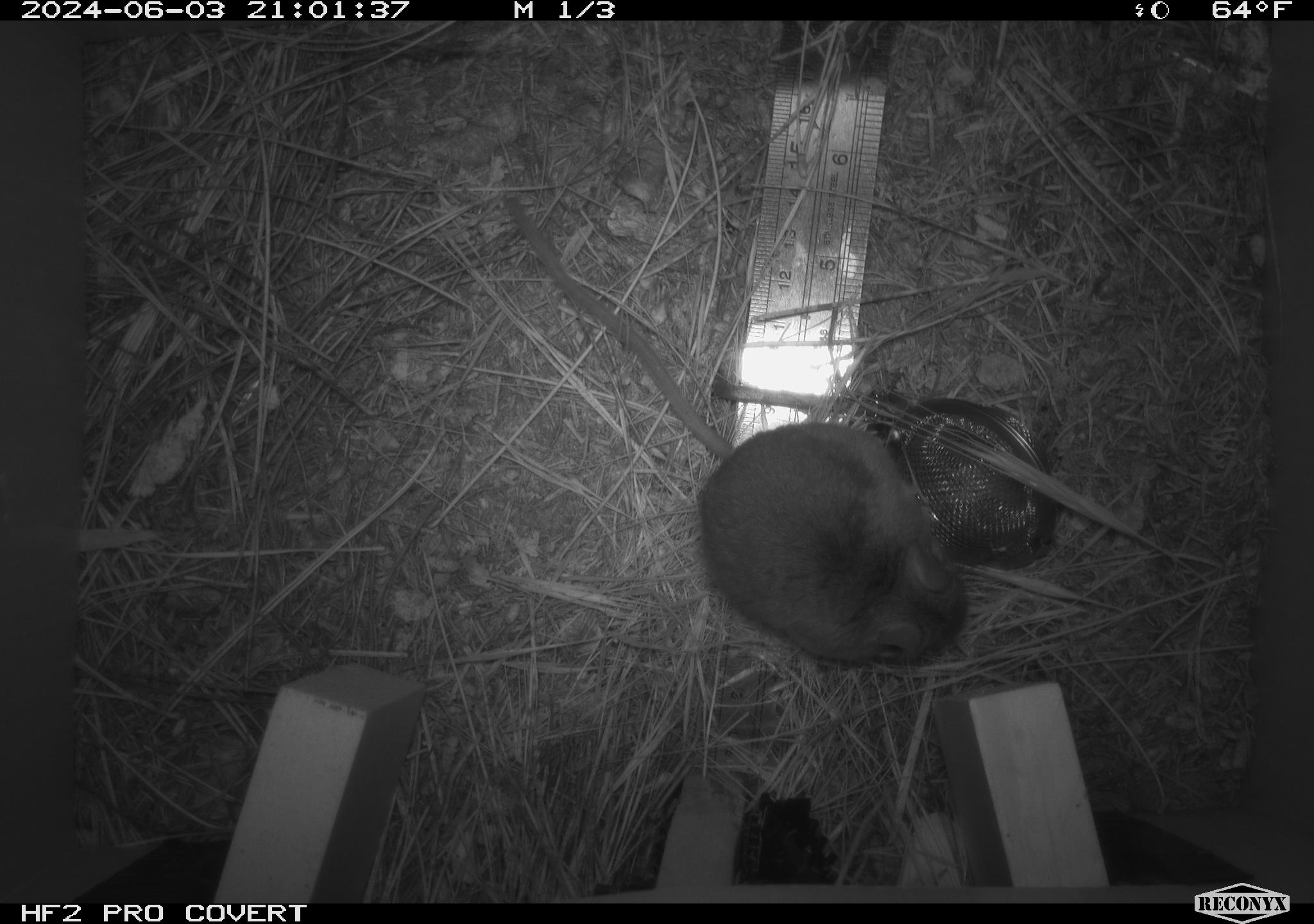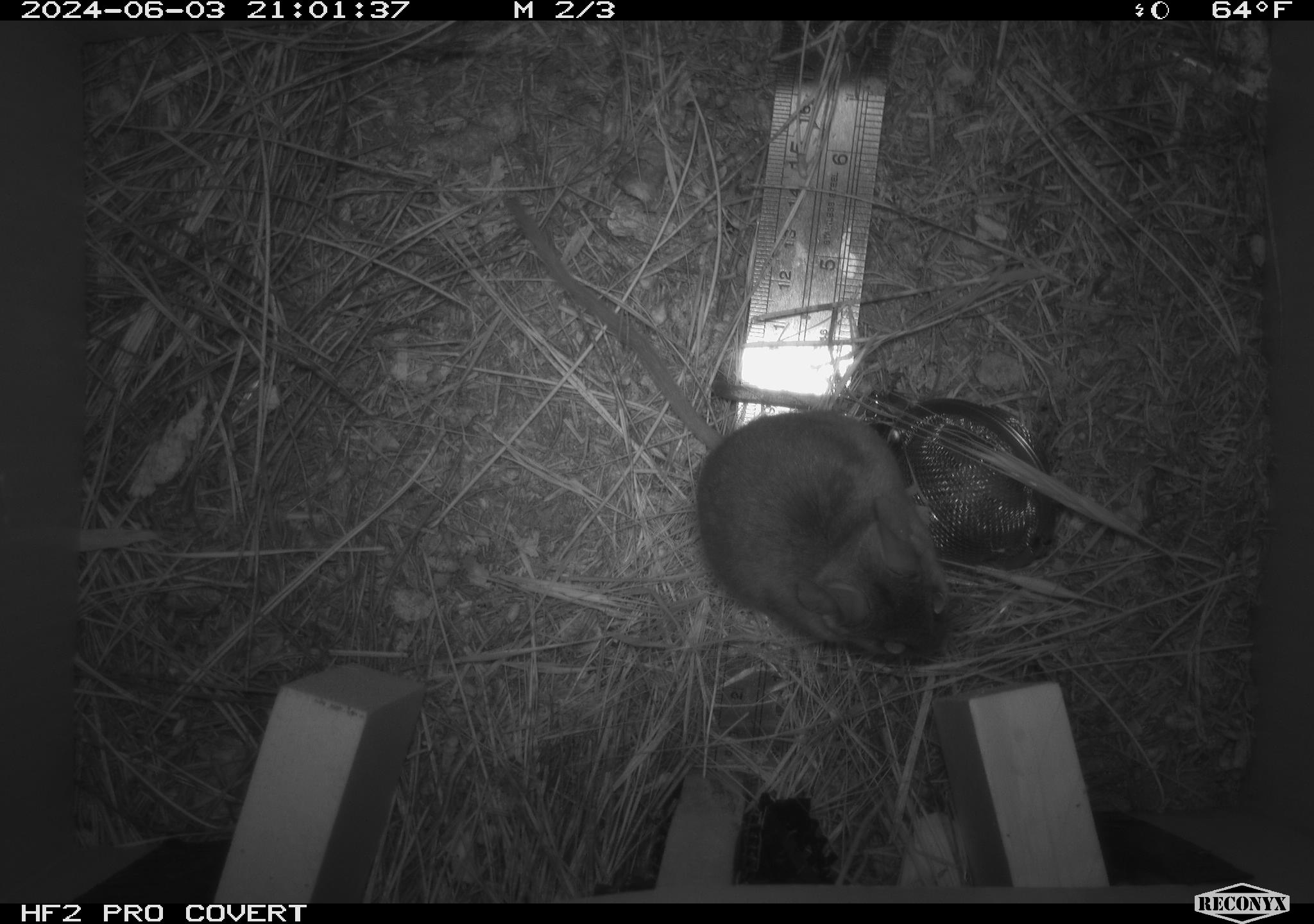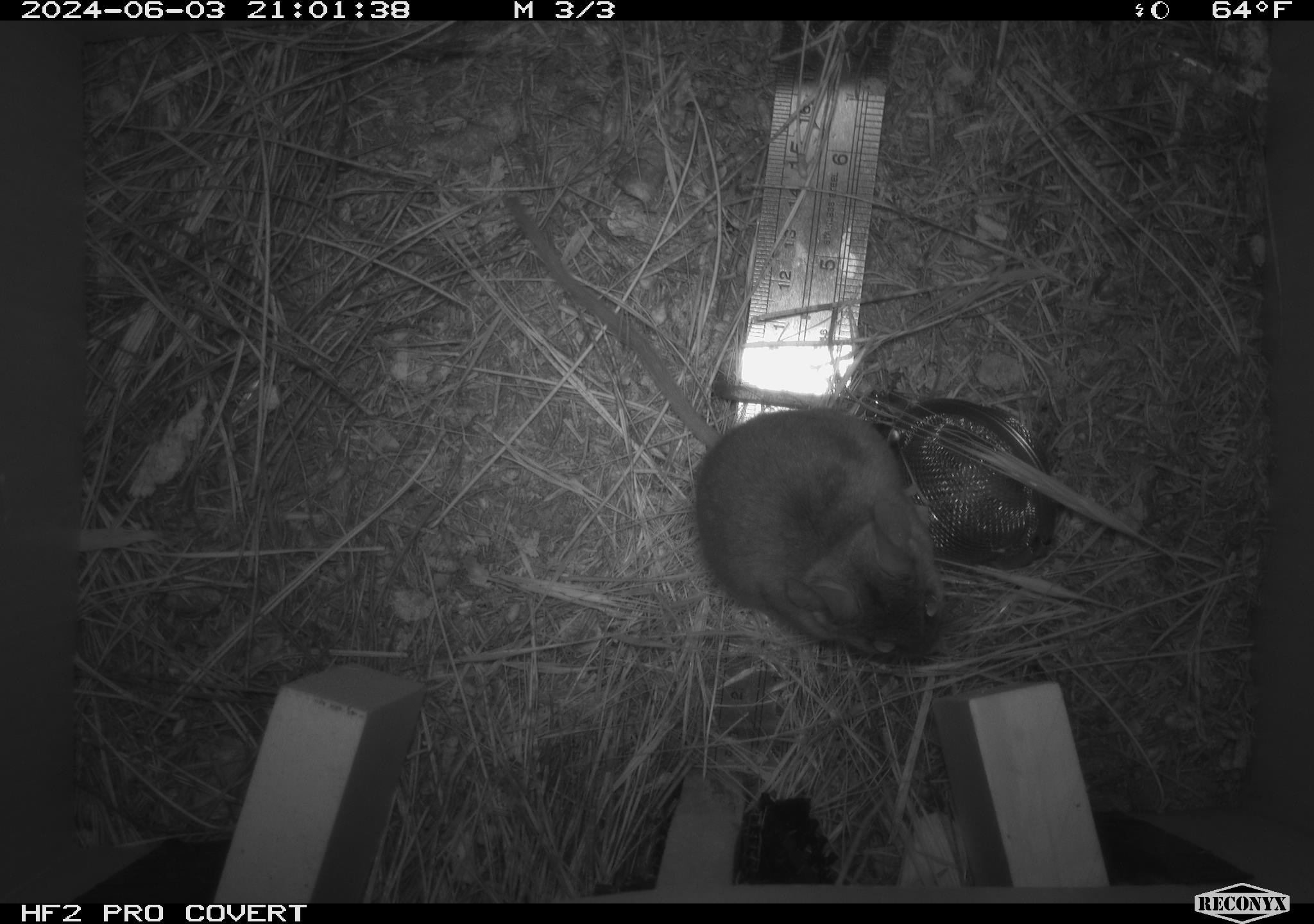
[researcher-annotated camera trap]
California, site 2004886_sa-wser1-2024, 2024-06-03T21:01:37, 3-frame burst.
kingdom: Animalia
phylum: Chordata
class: Mammalia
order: Rodentia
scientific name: Rodentia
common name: mouse species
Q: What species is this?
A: Mouse species (Rodentia).